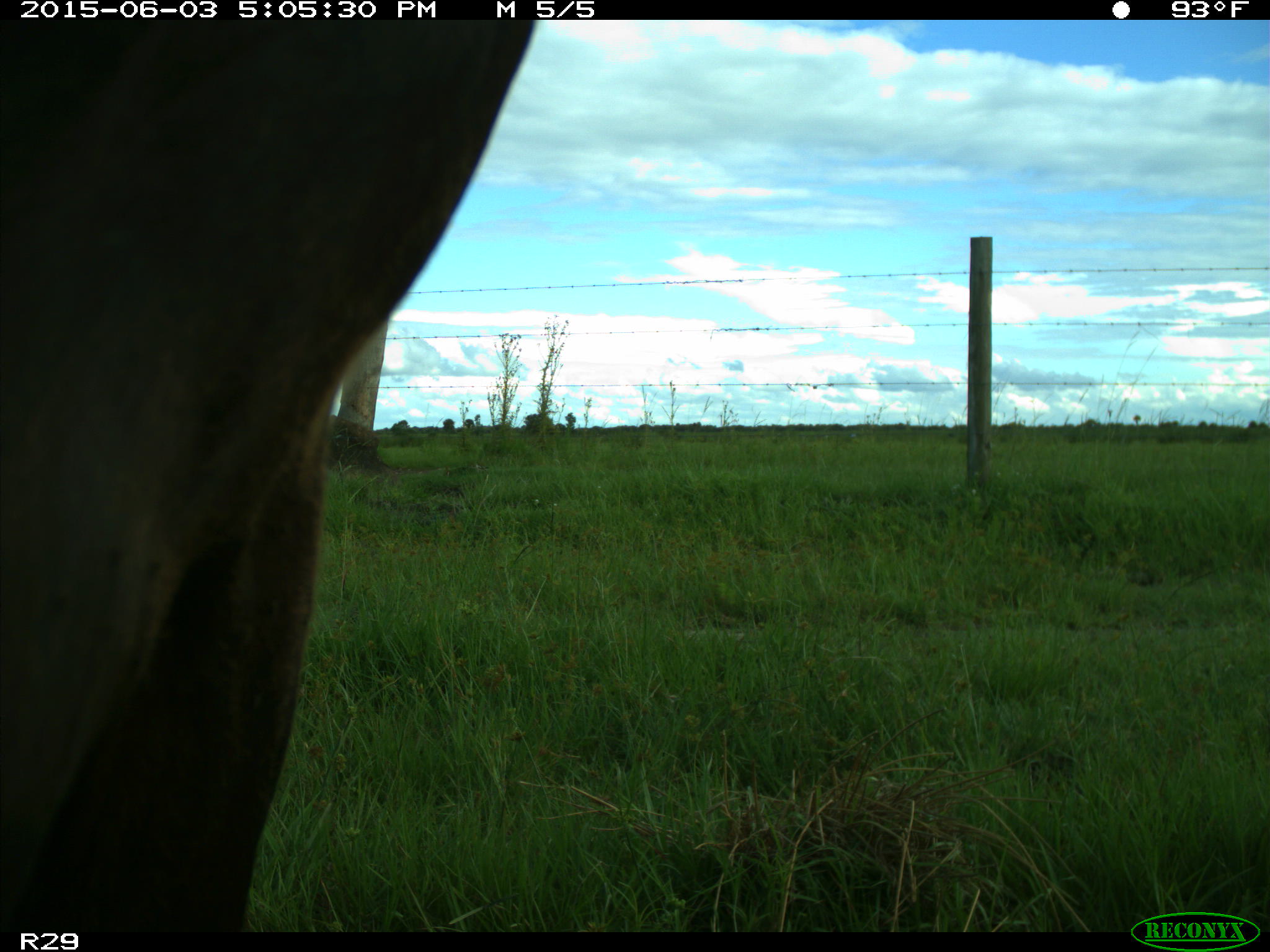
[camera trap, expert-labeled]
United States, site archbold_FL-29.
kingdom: Animalia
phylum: Chordata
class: Mammalia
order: Artiodactyla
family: Bovidae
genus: Bos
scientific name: Bos taurus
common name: domestic cow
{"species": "Bos taurus (domestic cow)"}